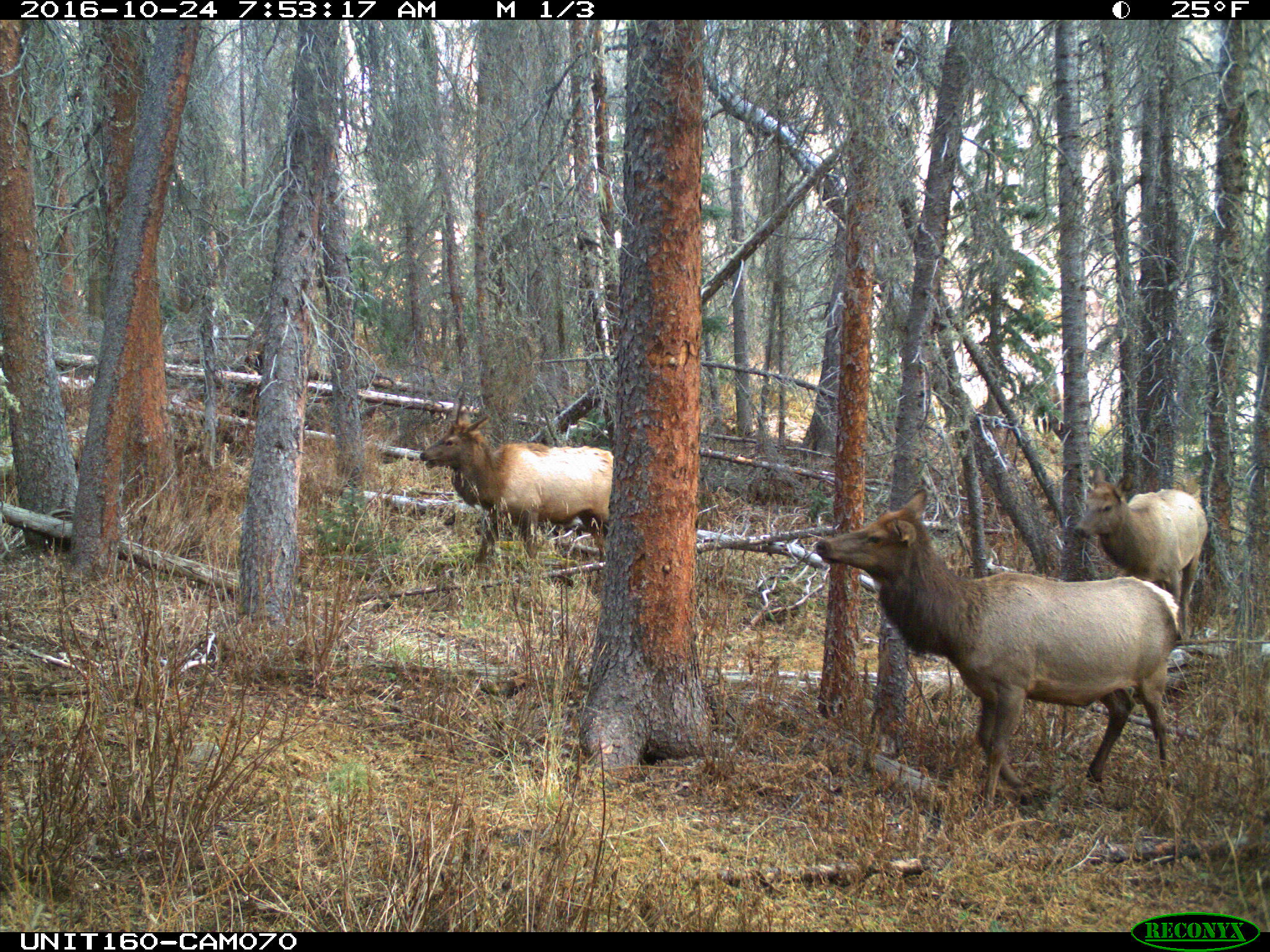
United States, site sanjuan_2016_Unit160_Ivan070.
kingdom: Animalia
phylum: Chordata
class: Mammalia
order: Artiodactyla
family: Cervidae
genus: Cervus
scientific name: Cervus elaphus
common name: red deer